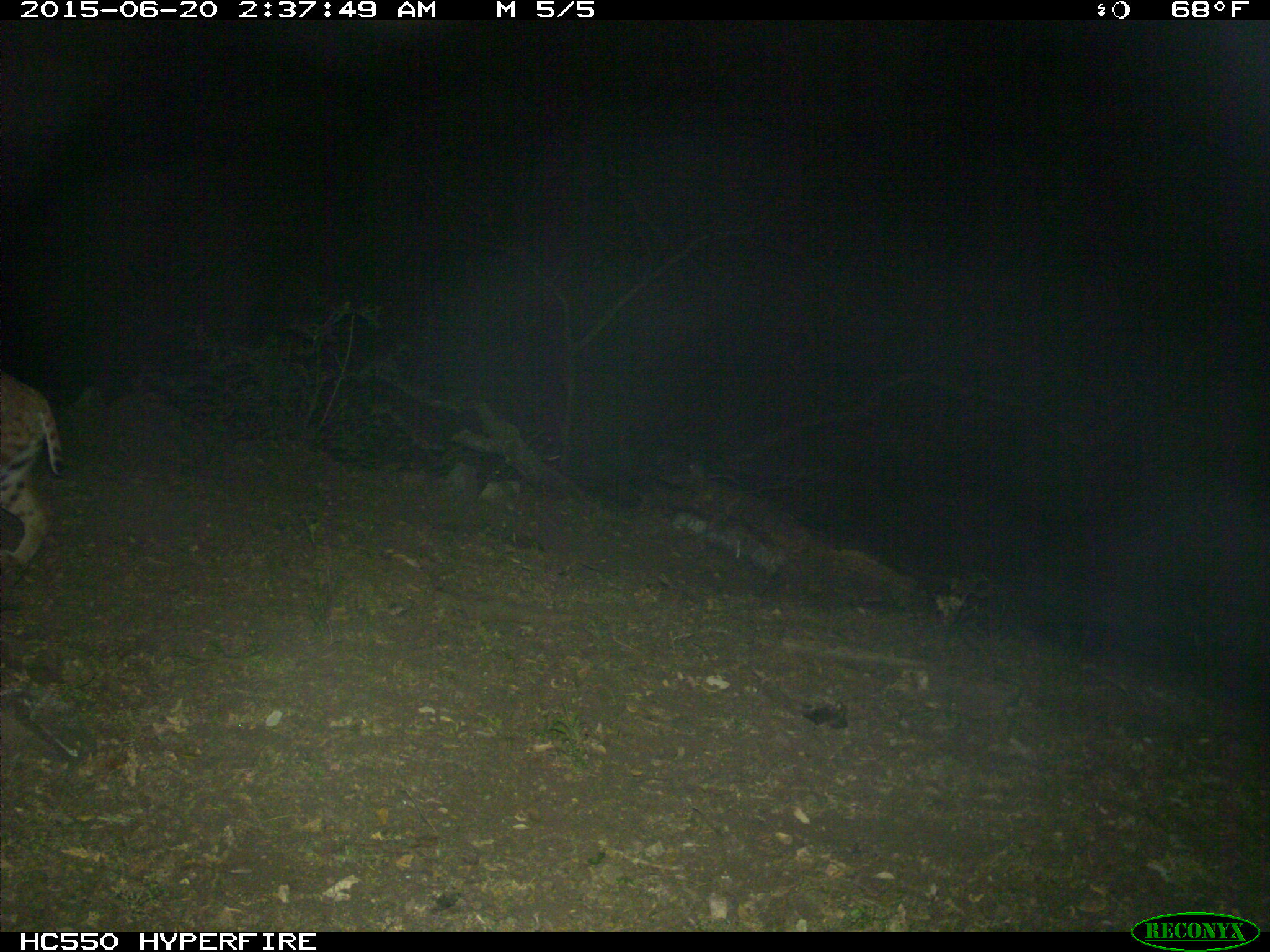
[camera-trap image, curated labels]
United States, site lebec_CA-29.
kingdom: Animalia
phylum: Chordata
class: Mammalia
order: Carnivora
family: Felidae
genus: Lynx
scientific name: Lynx rufus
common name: bobcat